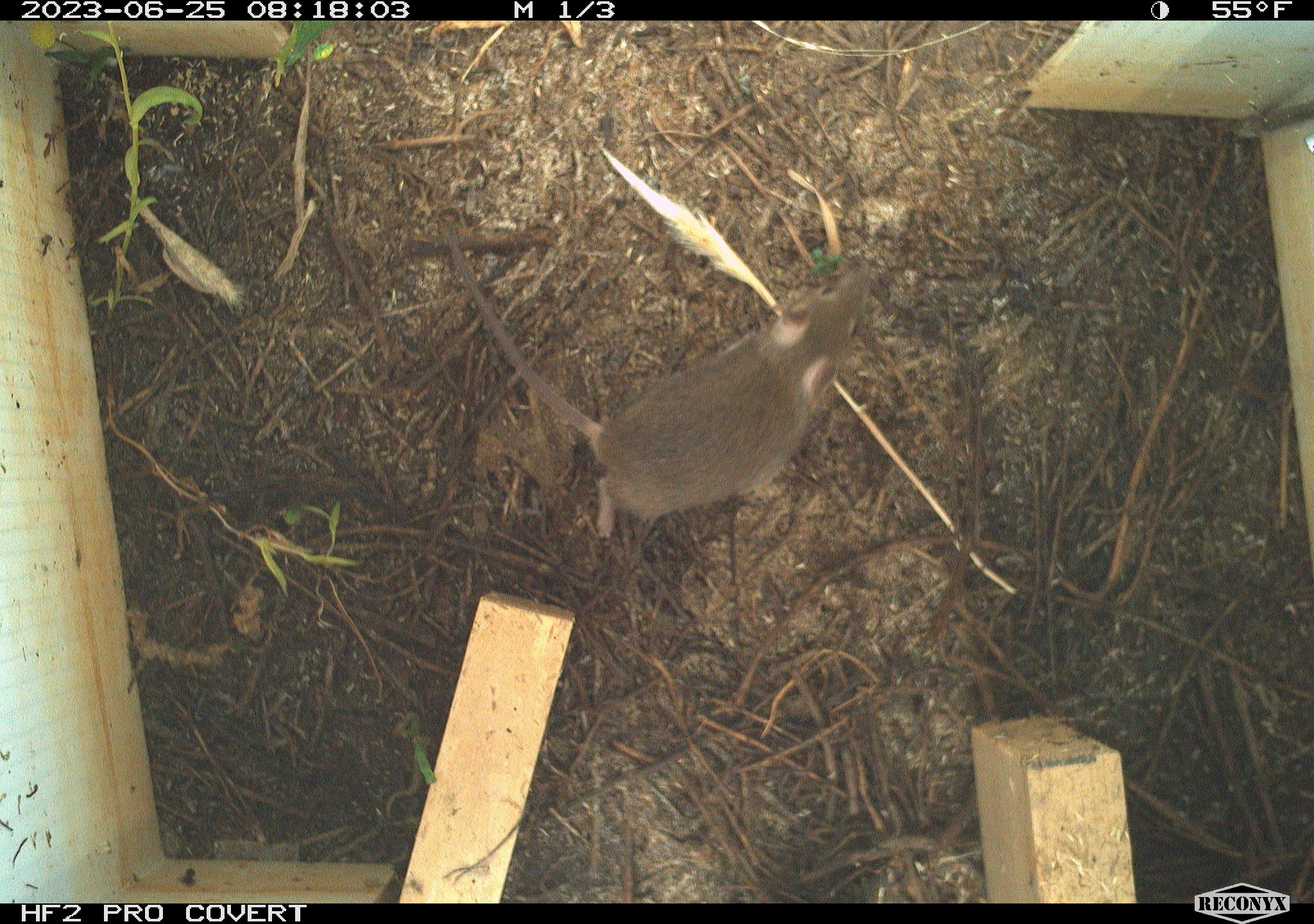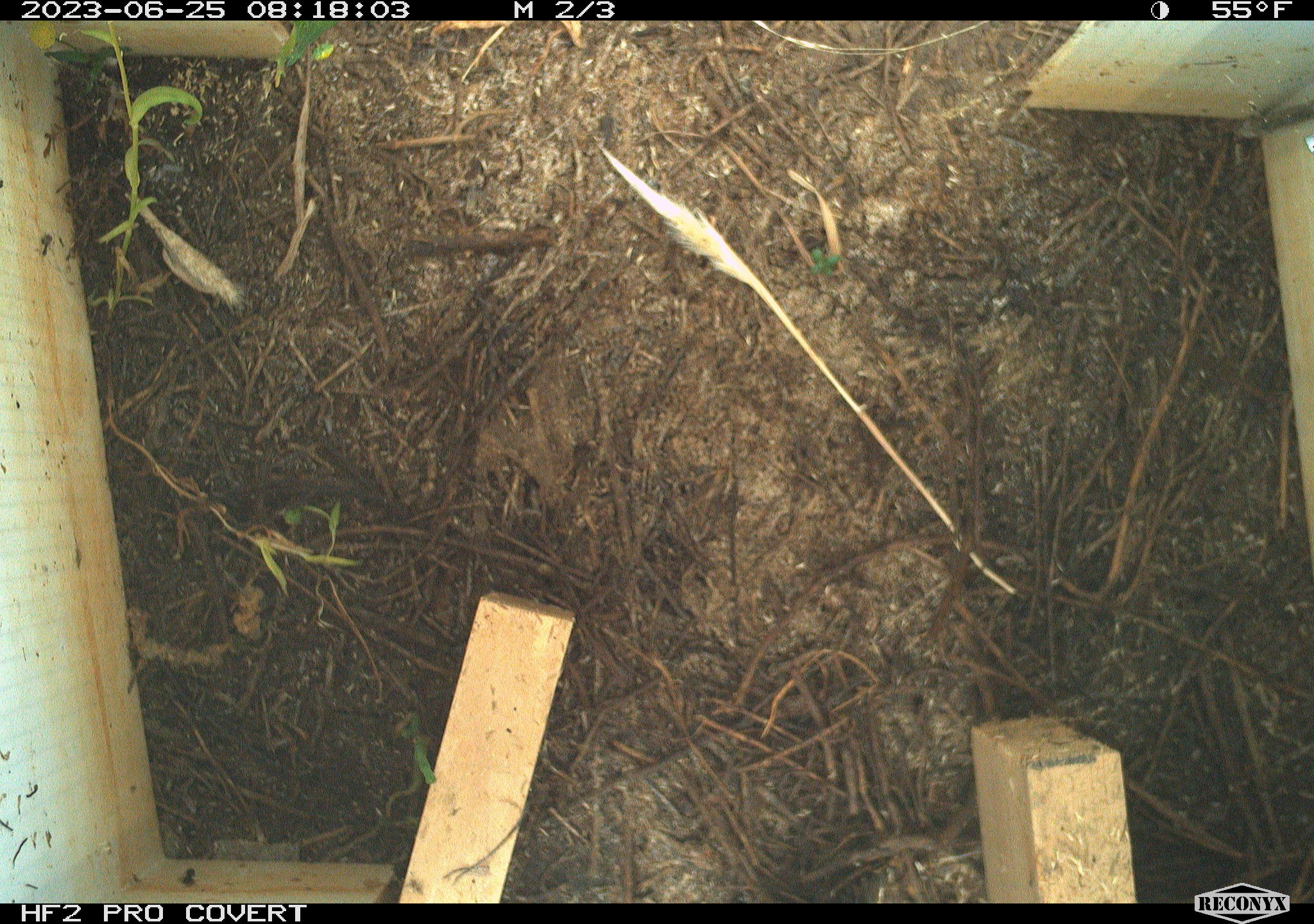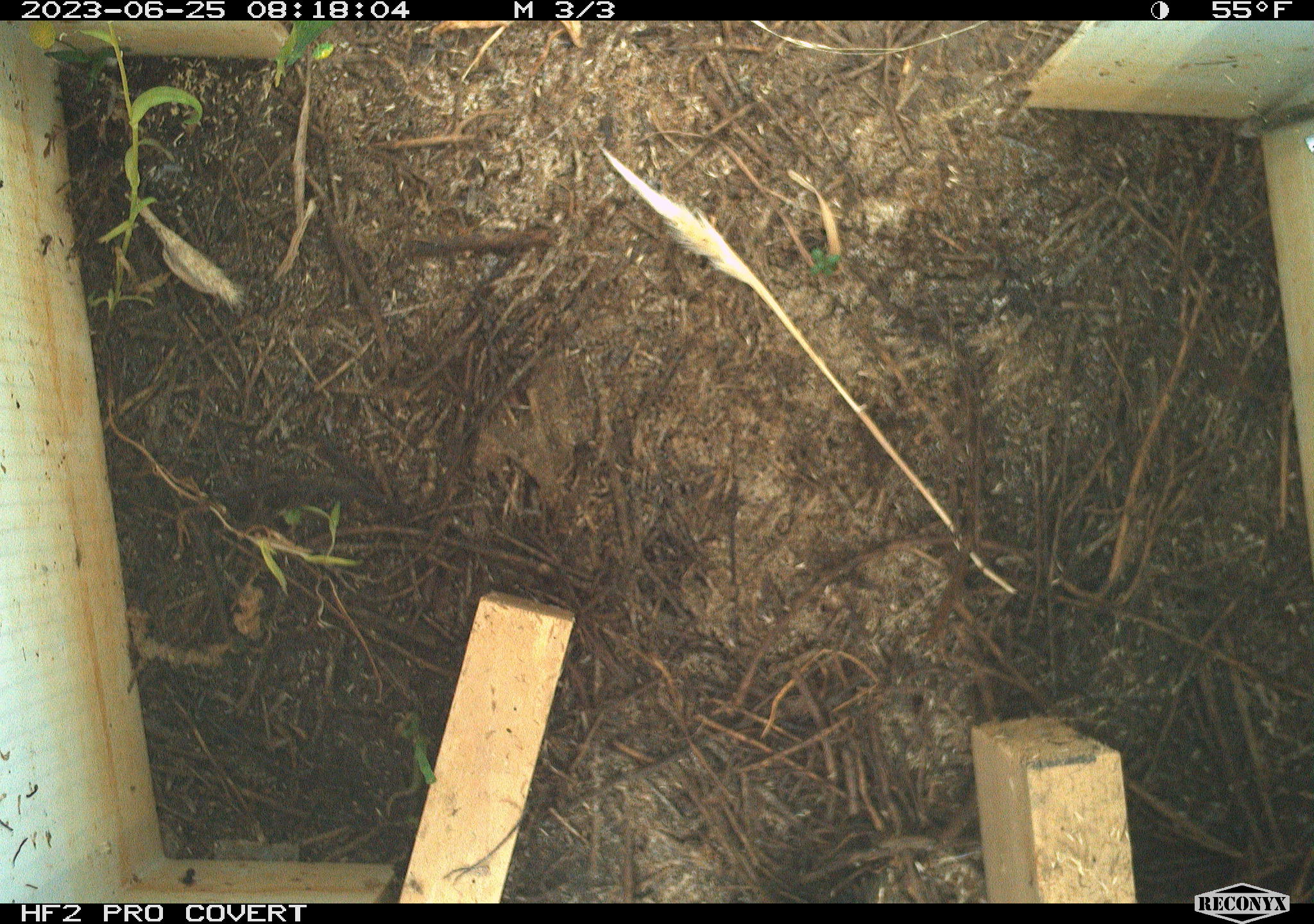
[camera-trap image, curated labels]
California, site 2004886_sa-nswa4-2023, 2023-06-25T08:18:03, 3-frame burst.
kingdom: Animalia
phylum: Chordata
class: Mammalia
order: Rodentia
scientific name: Rodentia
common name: mouse species